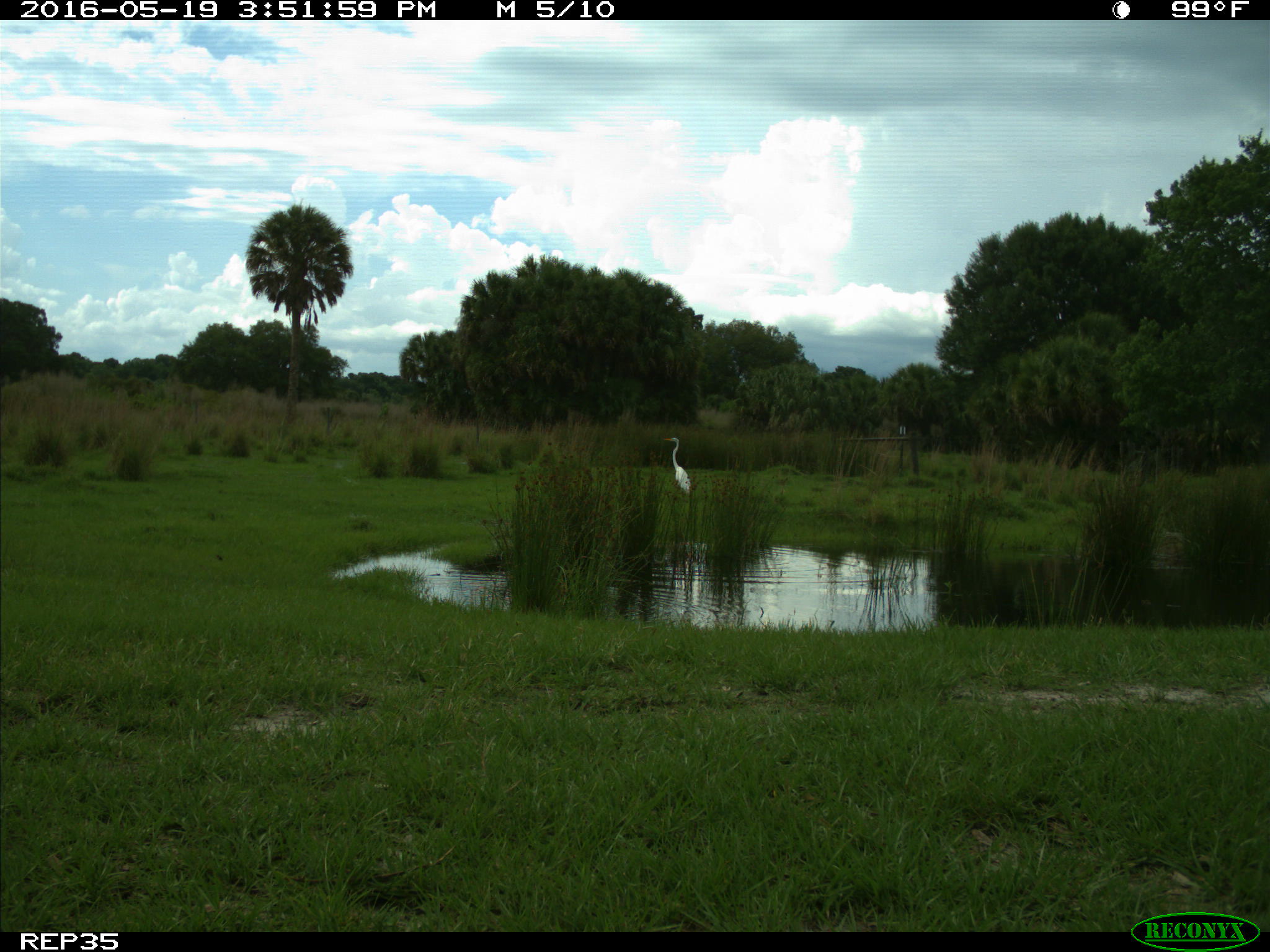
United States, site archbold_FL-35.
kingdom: Animalia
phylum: Chordata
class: Aves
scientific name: Aves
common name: birds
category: unidentified bird